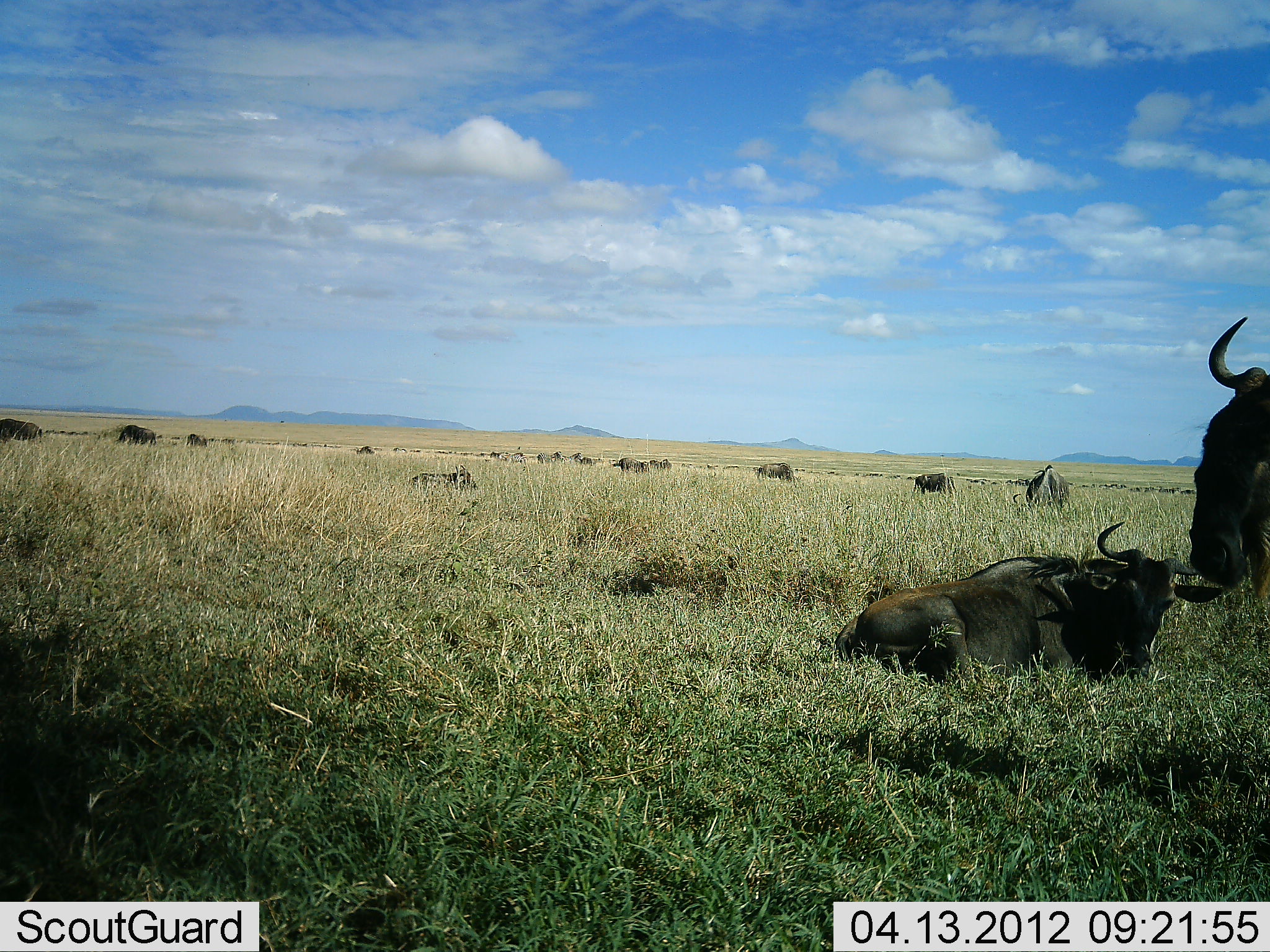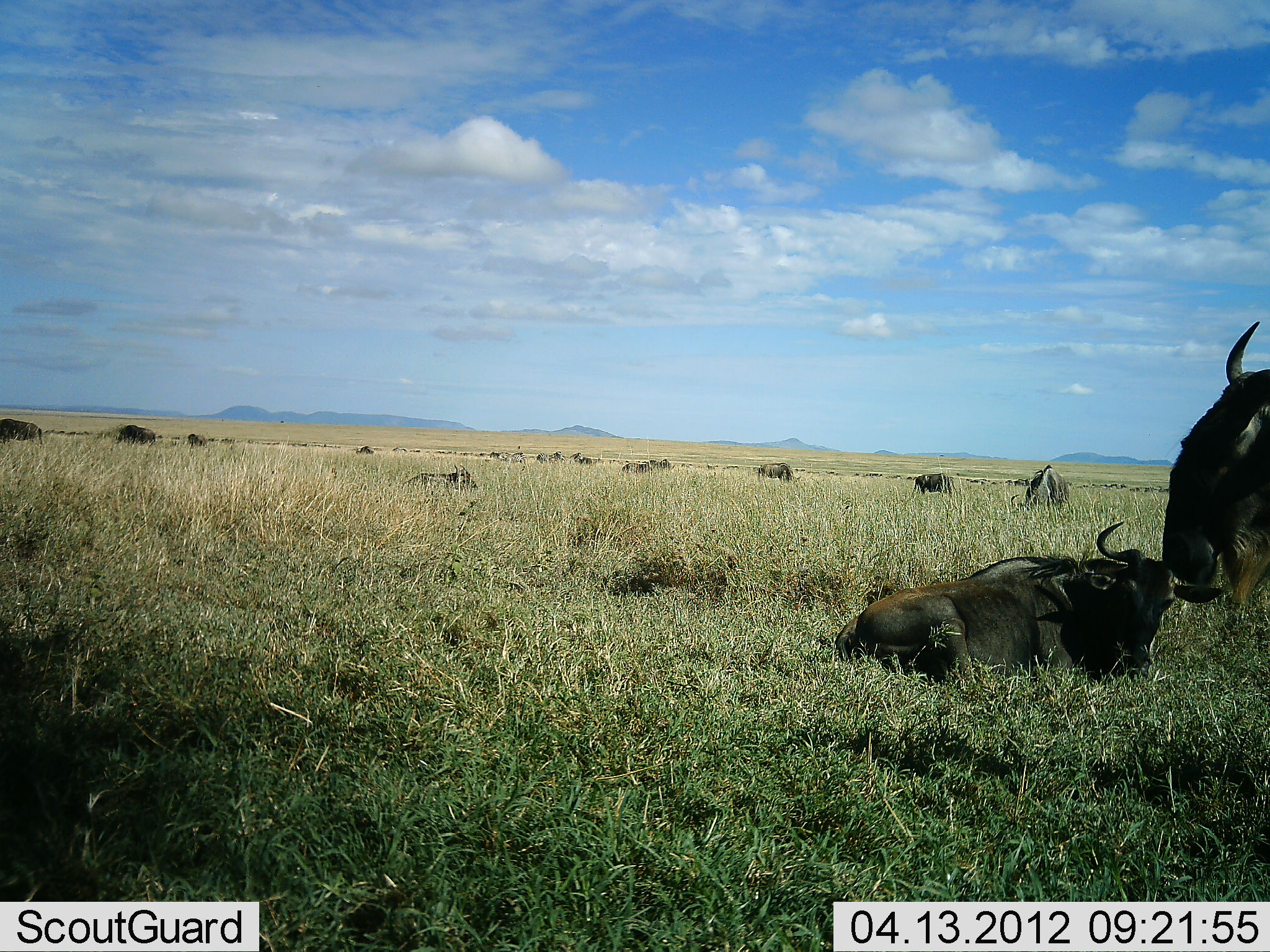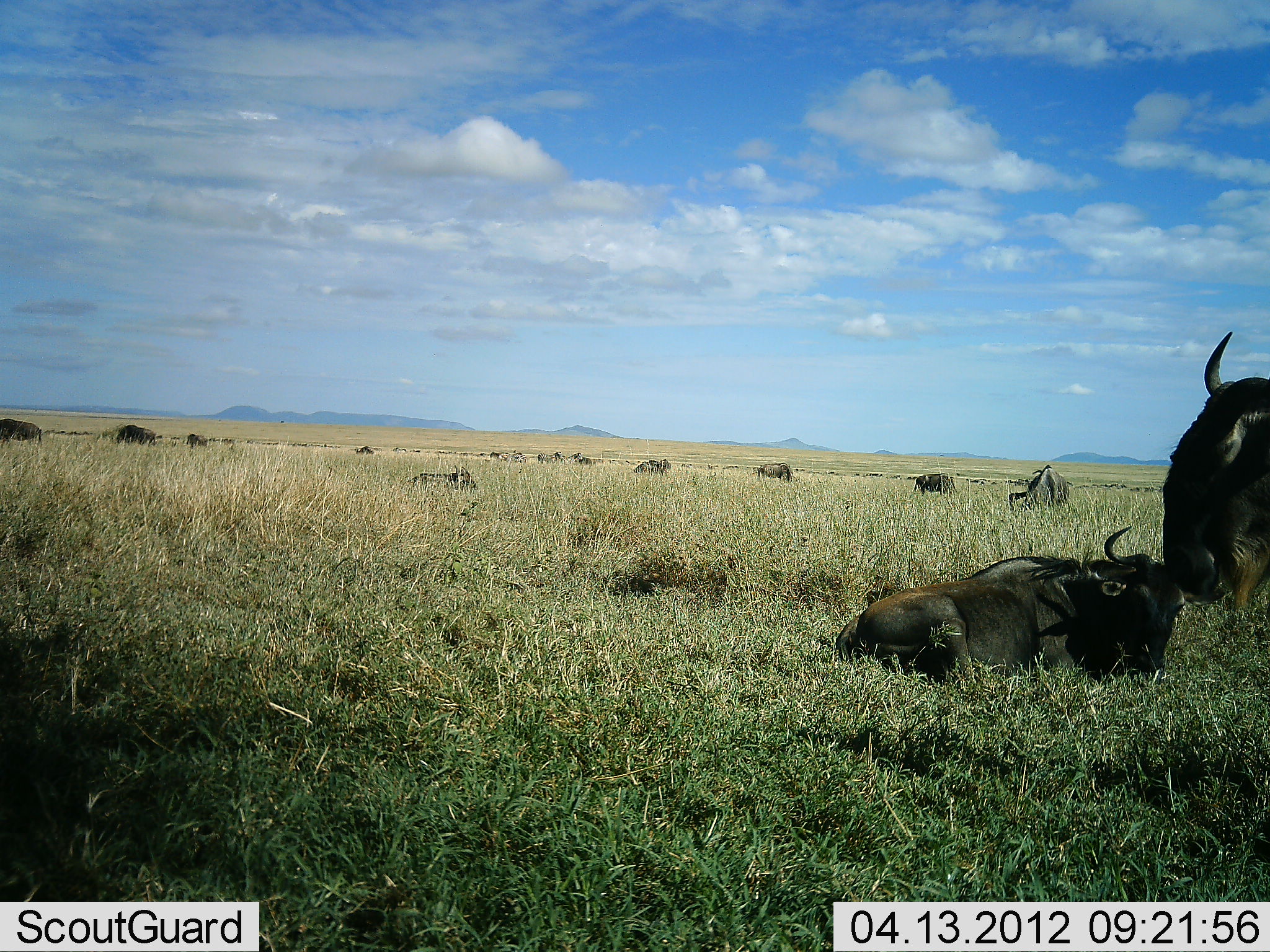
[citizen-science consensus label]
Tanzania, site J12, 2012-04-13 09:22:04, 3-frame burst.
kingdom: Animalia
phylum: Chordata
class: Mammalia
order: Artiodactyla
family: Bovidae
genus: Connochaetes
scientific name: Connochaetes taurinus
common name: blue wildebeest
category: wildebeest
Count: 11-50.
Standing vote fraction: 82%.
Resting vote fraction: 100%.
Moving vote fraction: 29%.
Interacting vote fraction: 0%.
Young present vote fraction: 0%.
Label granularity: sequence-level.